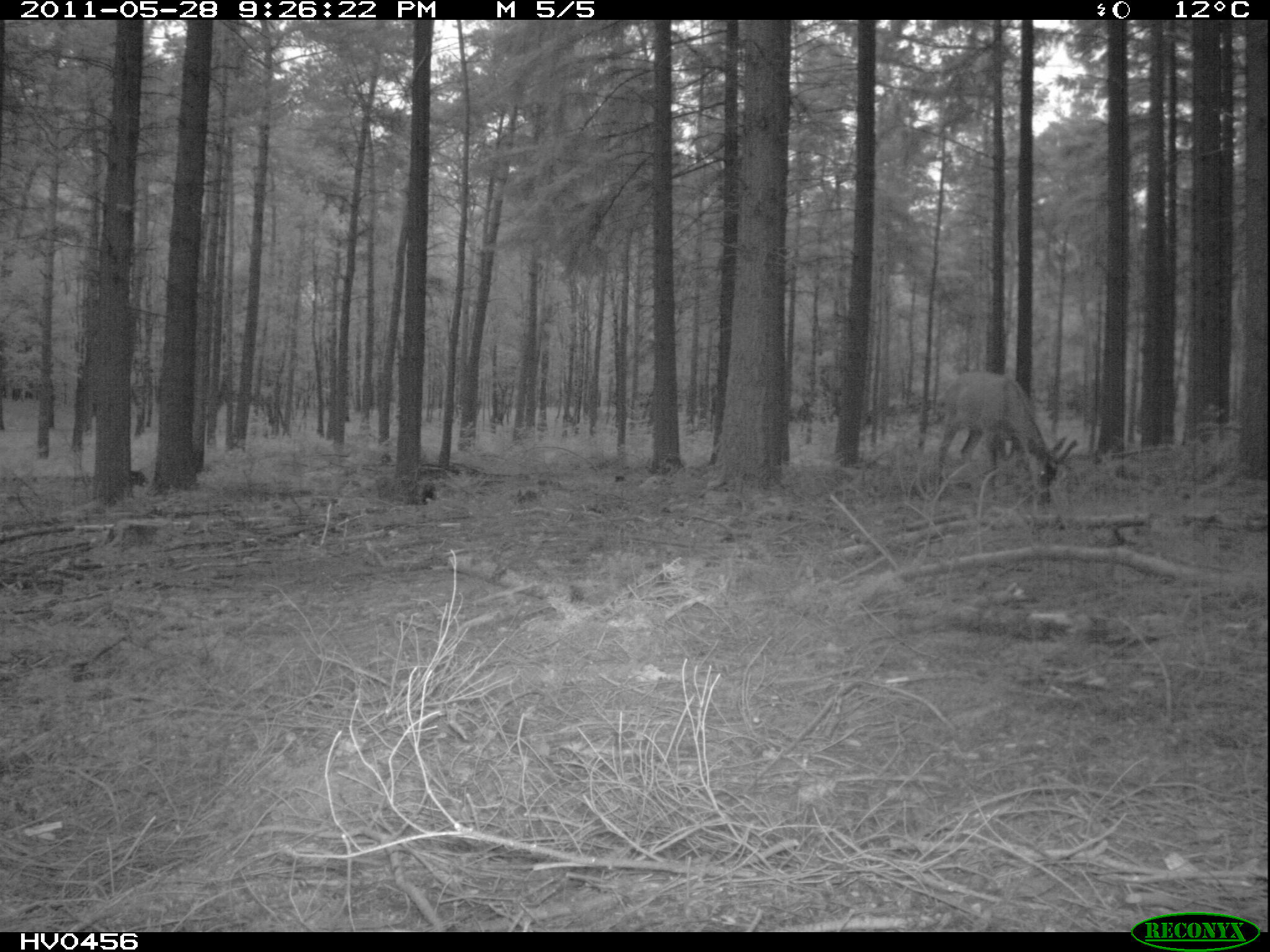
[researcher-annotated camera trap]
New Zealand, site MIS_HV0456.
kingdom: Animalia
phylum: Chordata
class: Mammalia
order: Artiodactyla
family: Cervidae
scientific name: Cervidae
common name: deer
Deer (Cervidae).